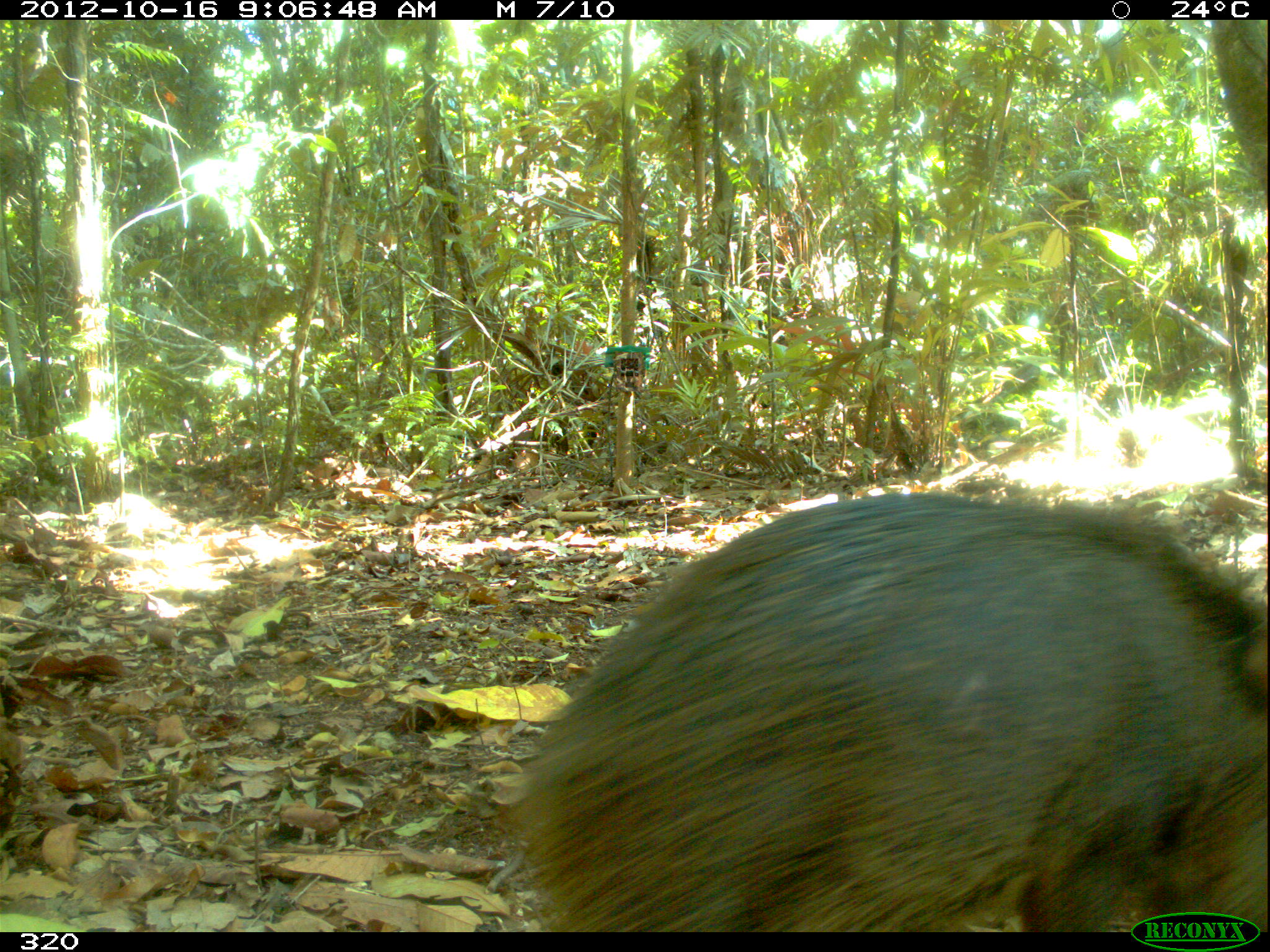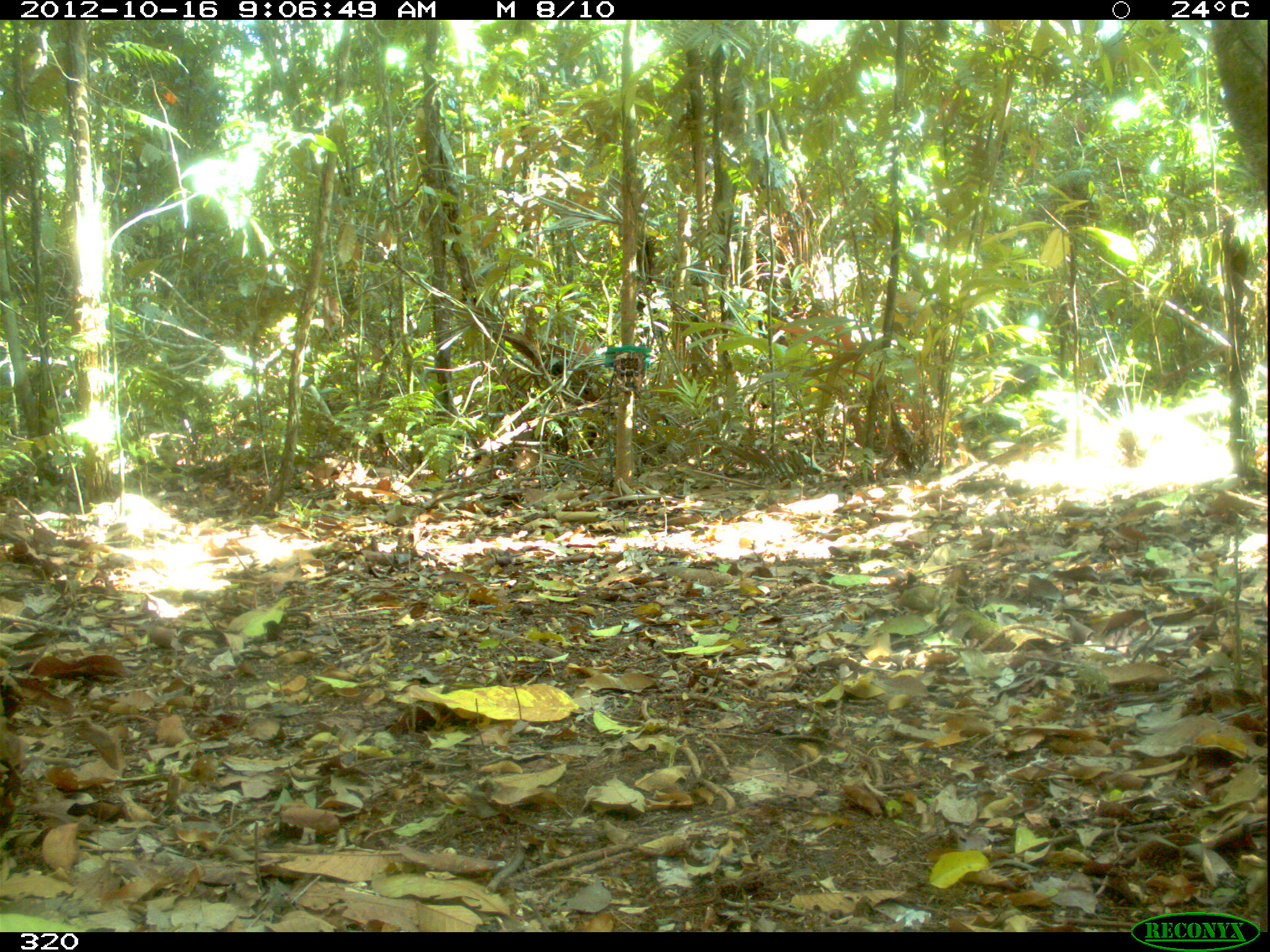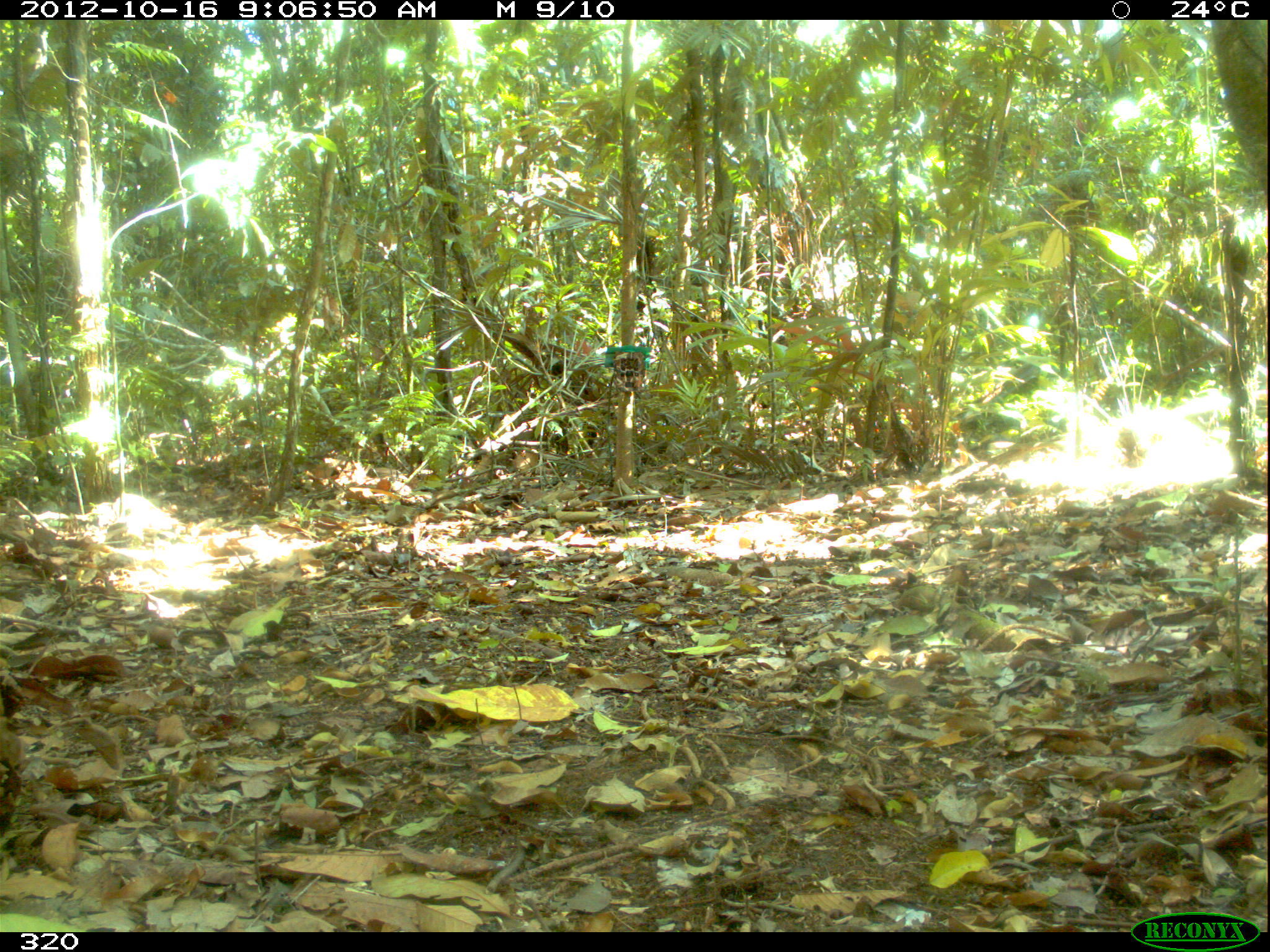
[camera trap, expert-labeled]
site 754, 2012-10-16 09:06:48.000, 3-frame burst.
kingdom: Animalia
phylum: Chordata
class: Mammalia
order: Artiodactyla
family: Tayassuidae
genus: Tayassu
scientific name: Tayassu pecari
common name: white-lipped peccary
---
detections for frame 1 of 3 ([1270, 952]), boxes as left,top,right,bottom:
tayassu pecari: 504,491,1270,931